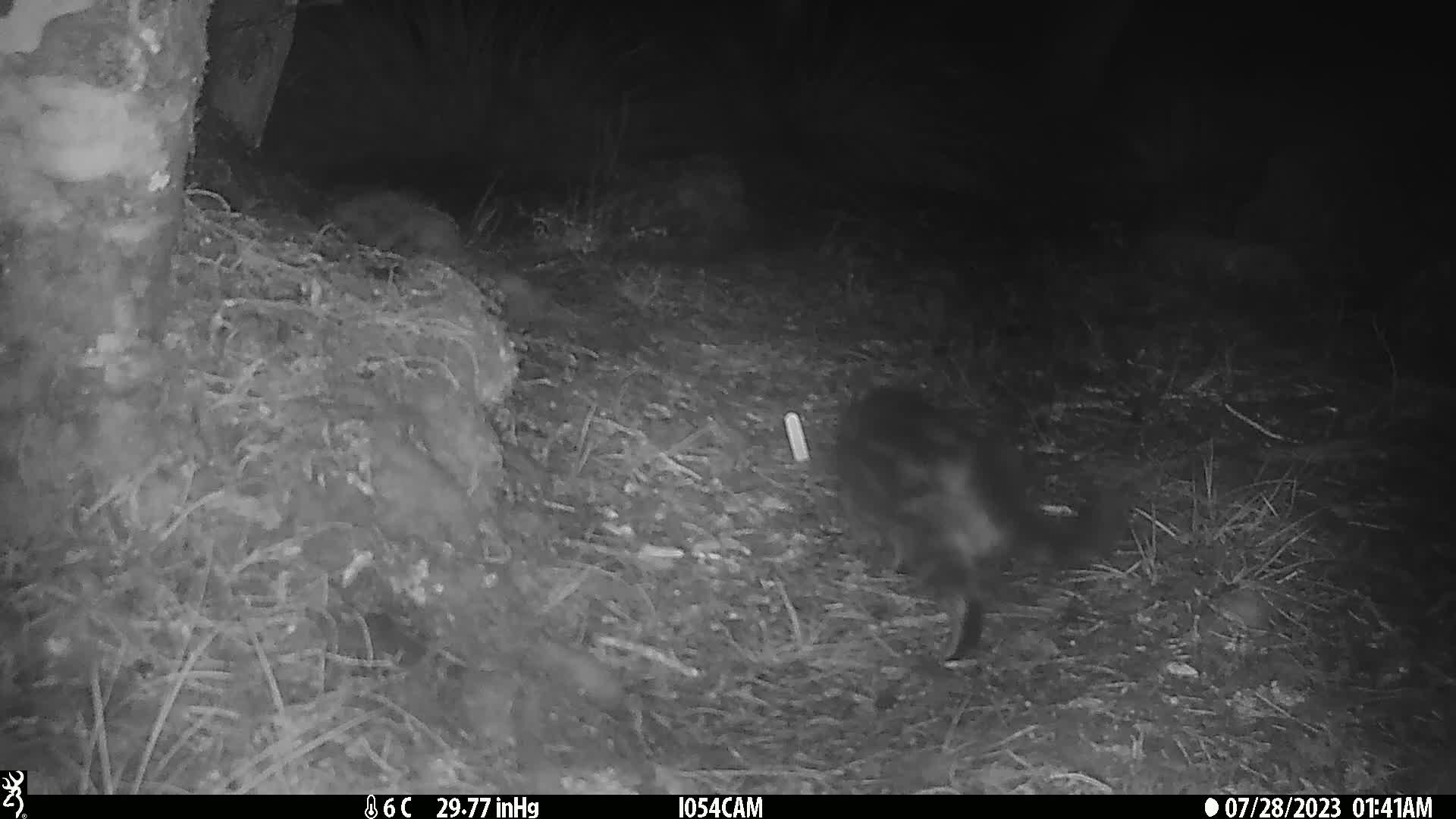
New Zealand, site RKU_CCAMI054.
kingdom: Animalia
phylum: Chordata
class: Mammalia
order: Carnivora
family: Felidae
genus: Felis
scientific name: Felis catus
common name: domestic cat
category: cat